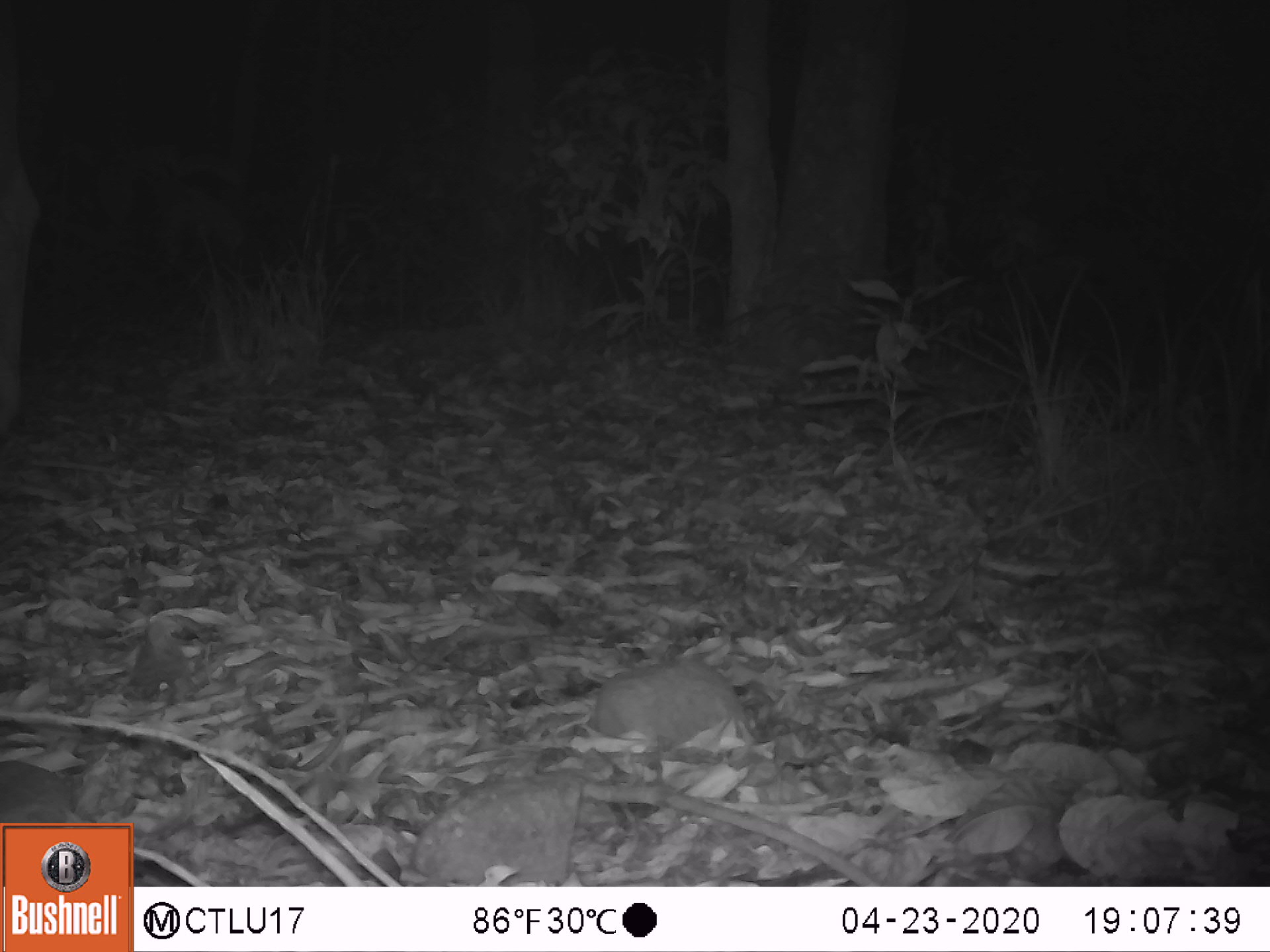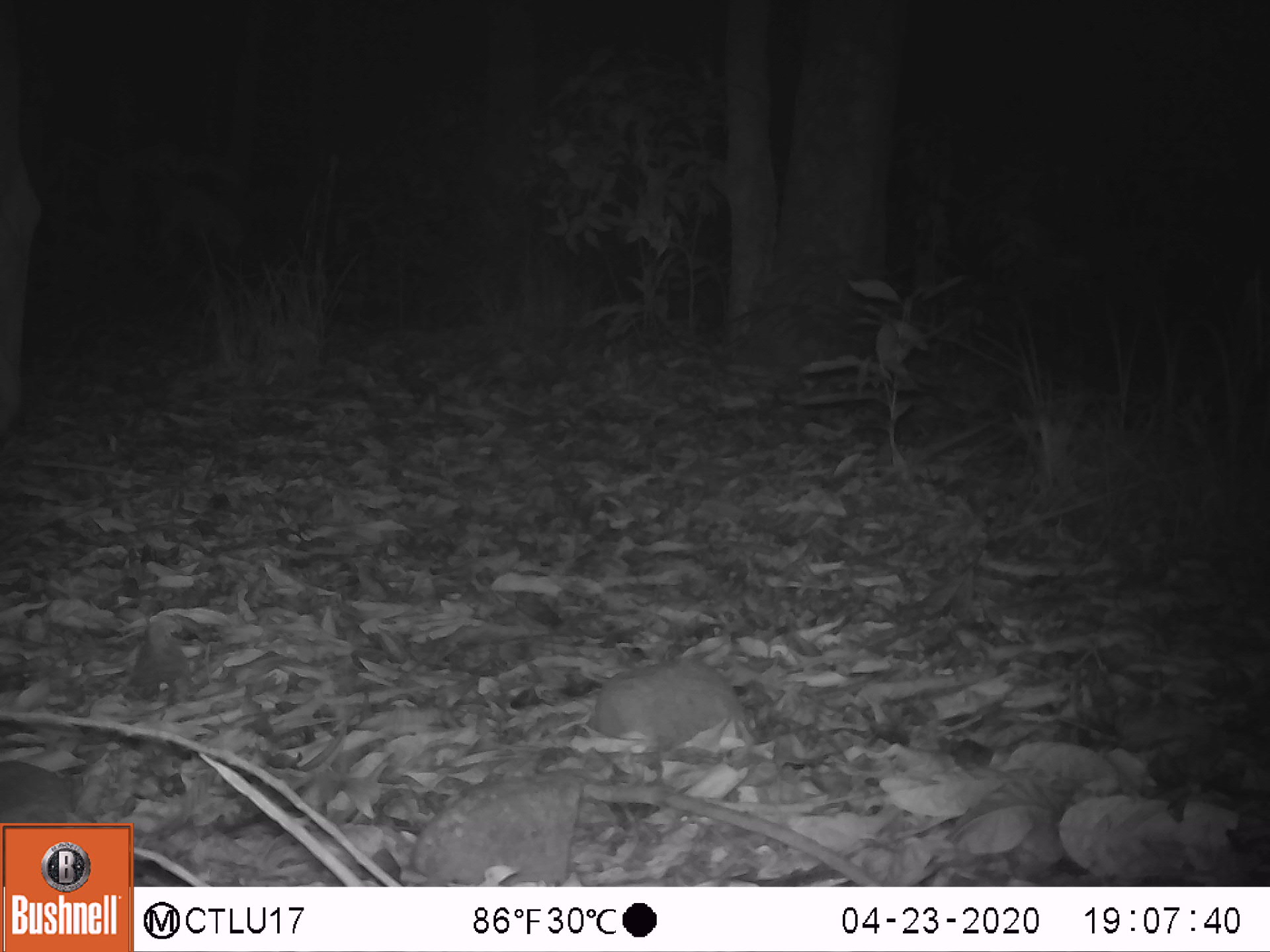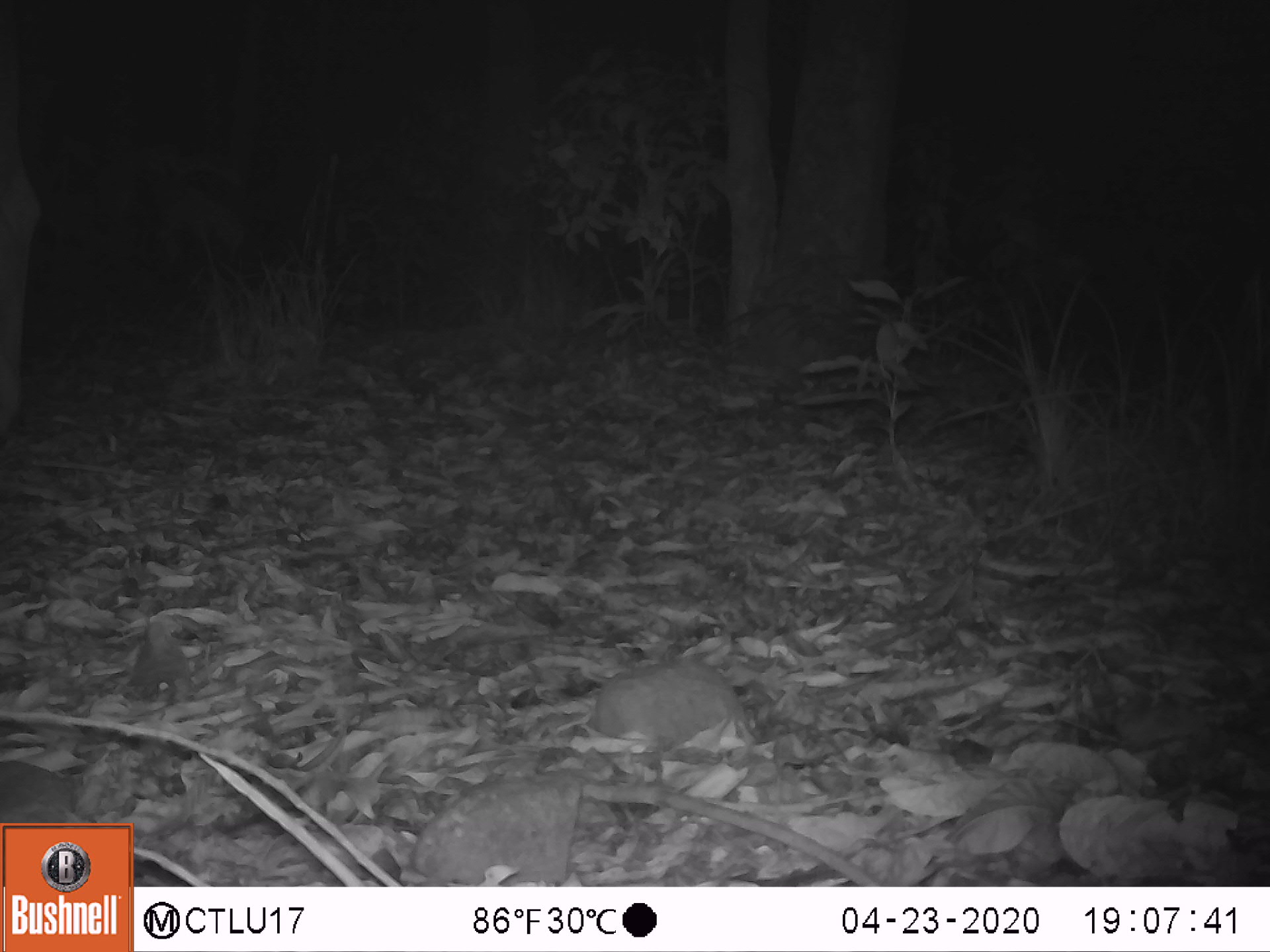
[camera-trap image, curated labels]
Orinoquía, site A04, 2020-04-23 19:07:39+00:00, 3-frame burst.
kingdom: Animalia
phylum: Chordata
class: Mammalia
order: Artiodactyla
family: Bovidae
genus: Bos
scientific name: Bos taurus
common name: cow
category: cattle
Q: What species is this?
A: Cattle (cow) (Bos taurus).